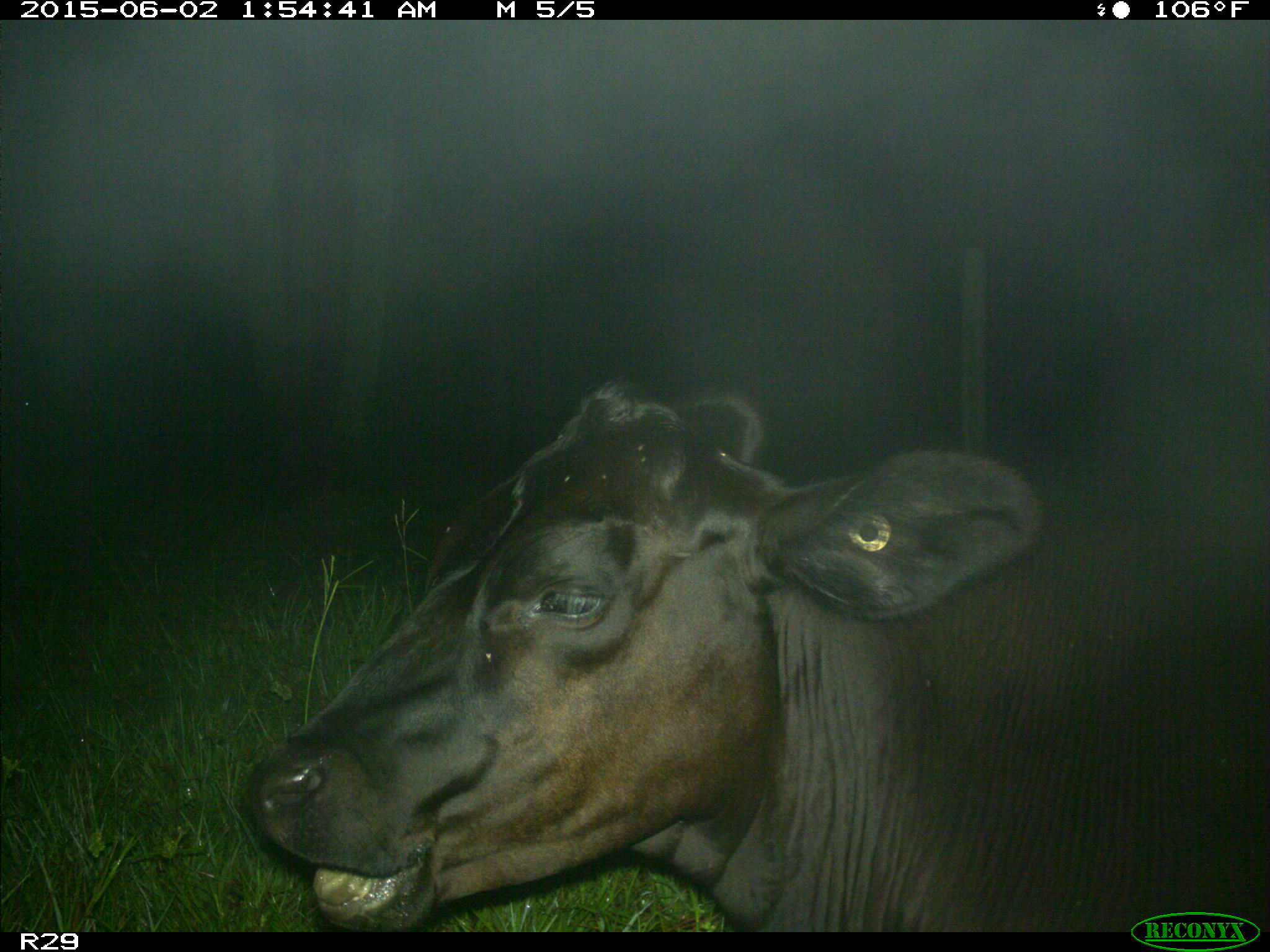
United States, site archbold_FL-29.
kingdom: Animalia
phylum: Chordata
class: Mammalia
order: Artiodactyla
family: Bovidae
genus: Bos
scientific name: Bos taurus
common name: domestic cow